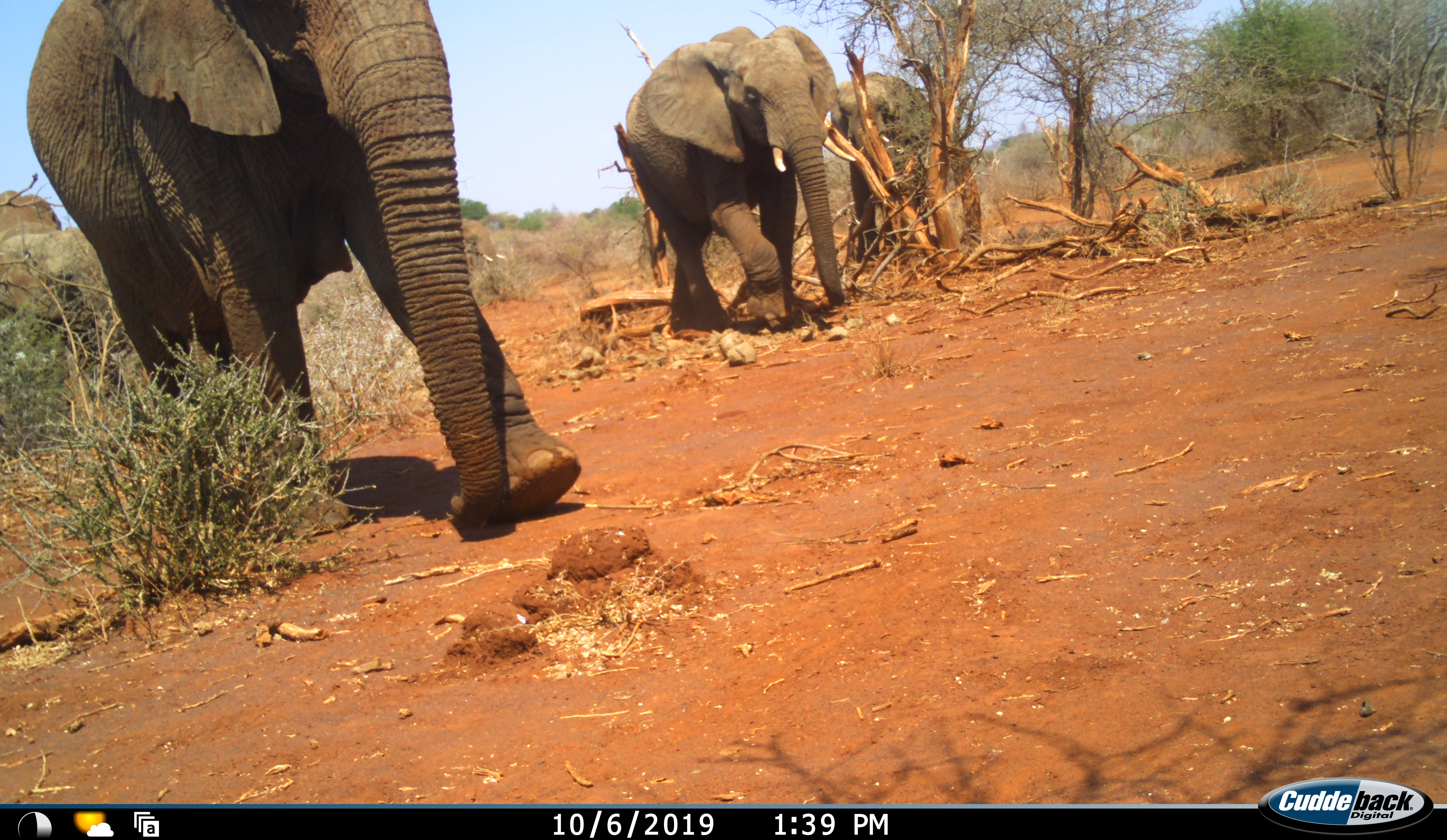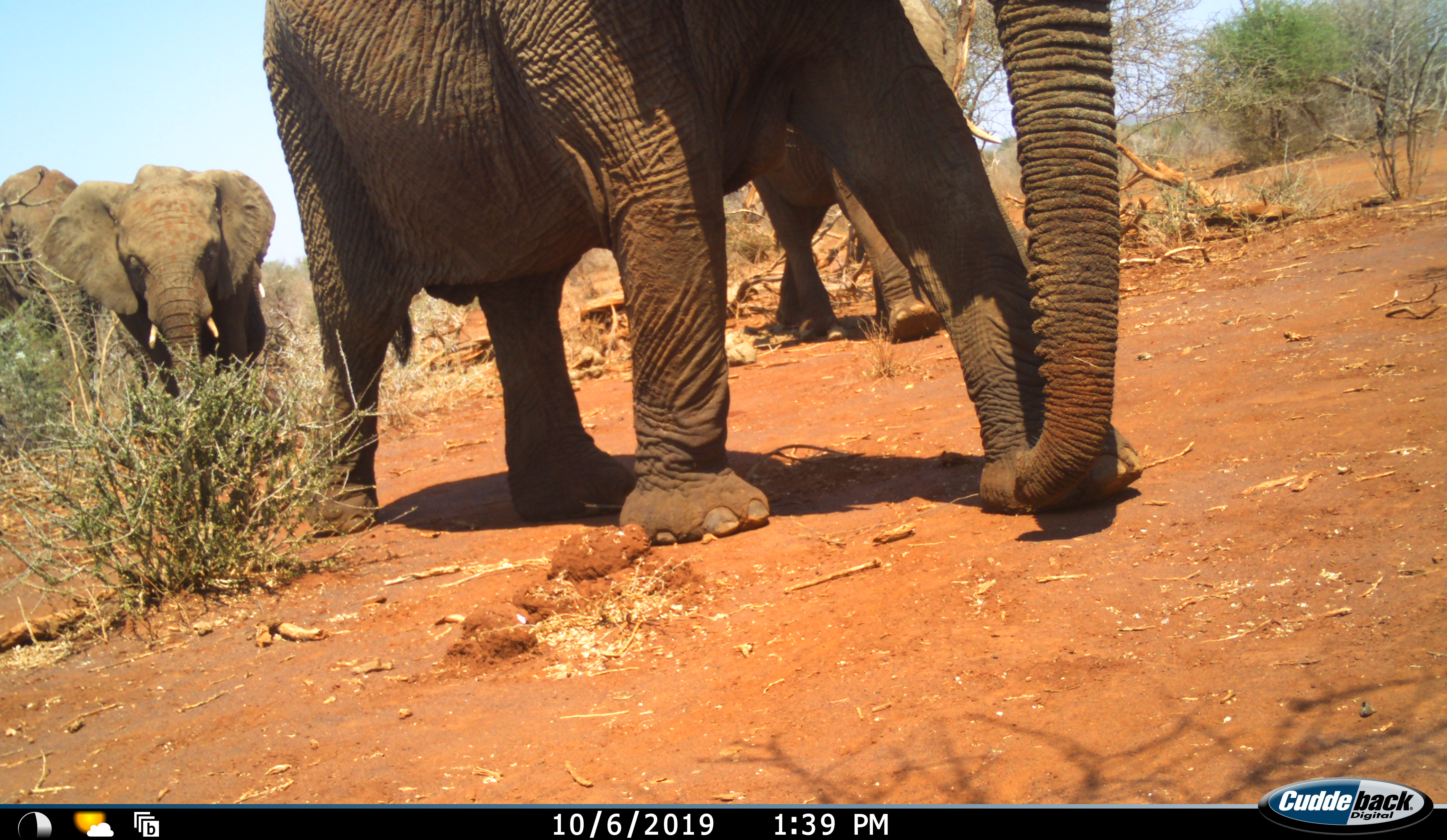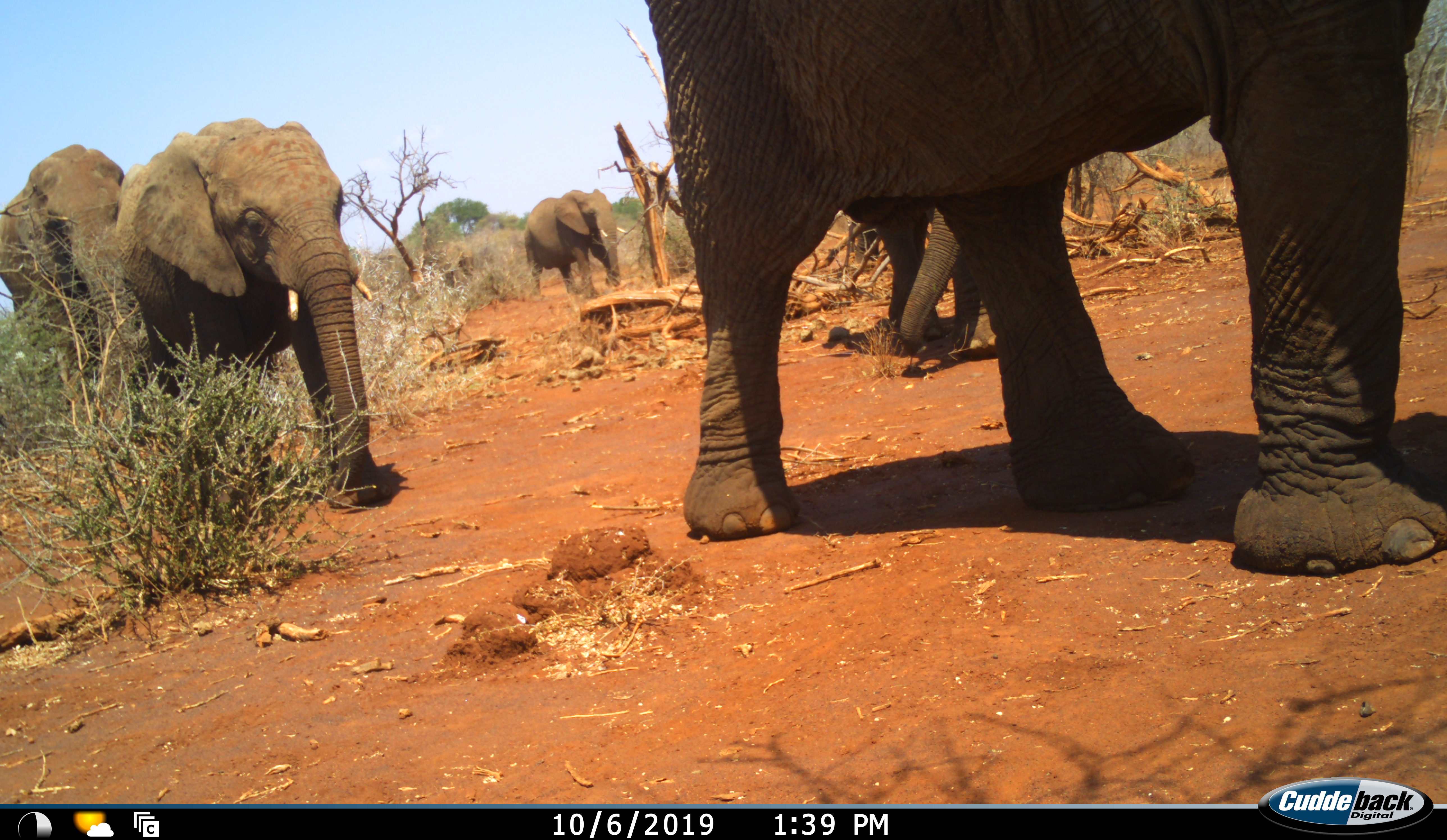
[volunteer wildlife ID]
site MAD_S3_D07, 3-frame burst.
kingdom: Animalia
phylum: Chordata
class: Mammalia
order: Proboscidea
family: Elephantidae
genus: Loxodonta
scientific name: Loxodonta africana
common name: african bush elephant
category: elephant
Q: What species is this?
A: Elephant (african bush elephant) (Loxodonta africana).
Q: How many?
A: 5.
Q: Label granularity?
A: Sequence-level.